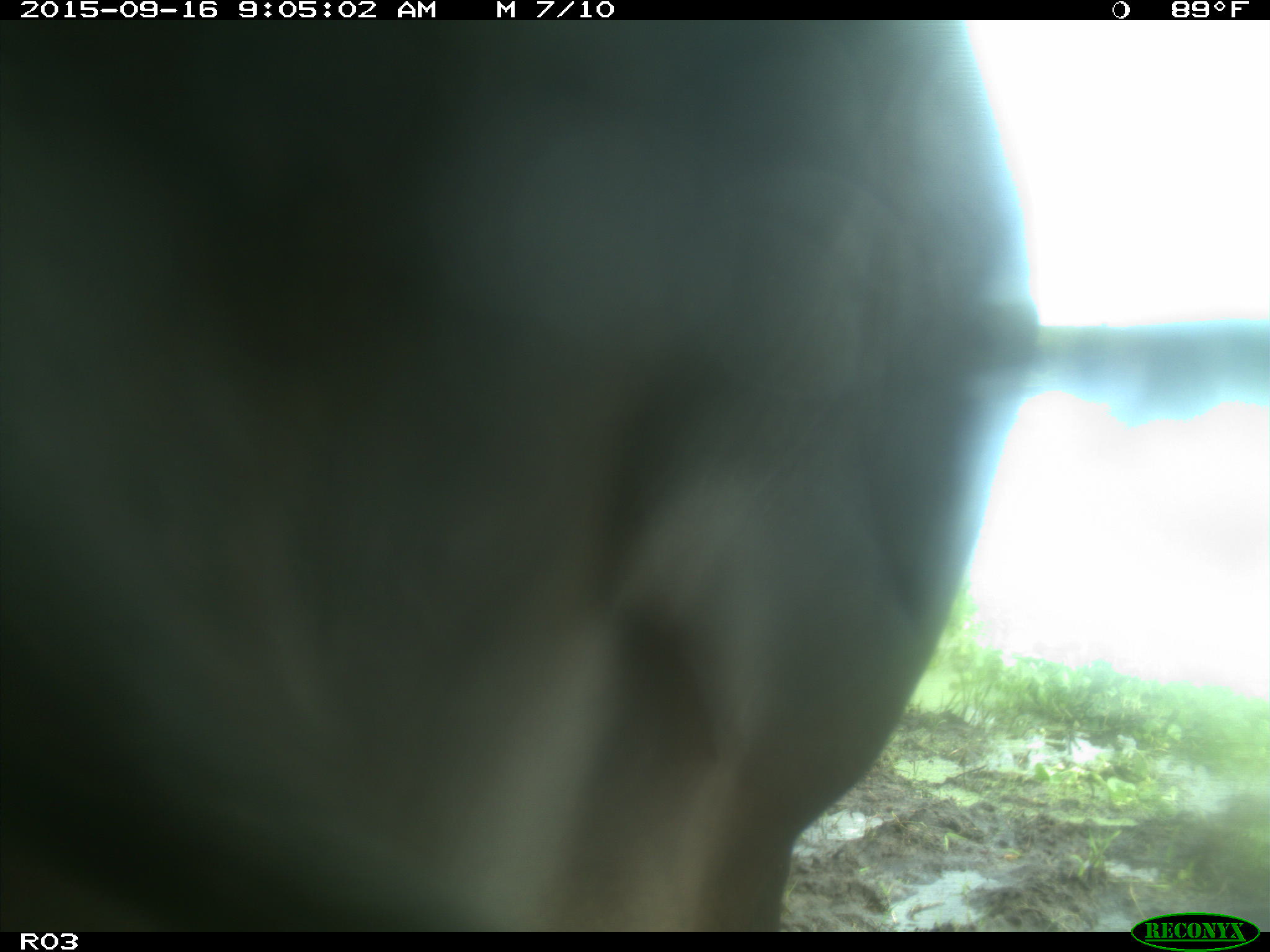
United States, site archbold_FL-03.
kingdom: Animalia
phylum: Chordata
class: Mammalia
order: Artiodactyla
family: Bovidae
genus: Bos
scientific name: Bos taurus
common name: domestic cow